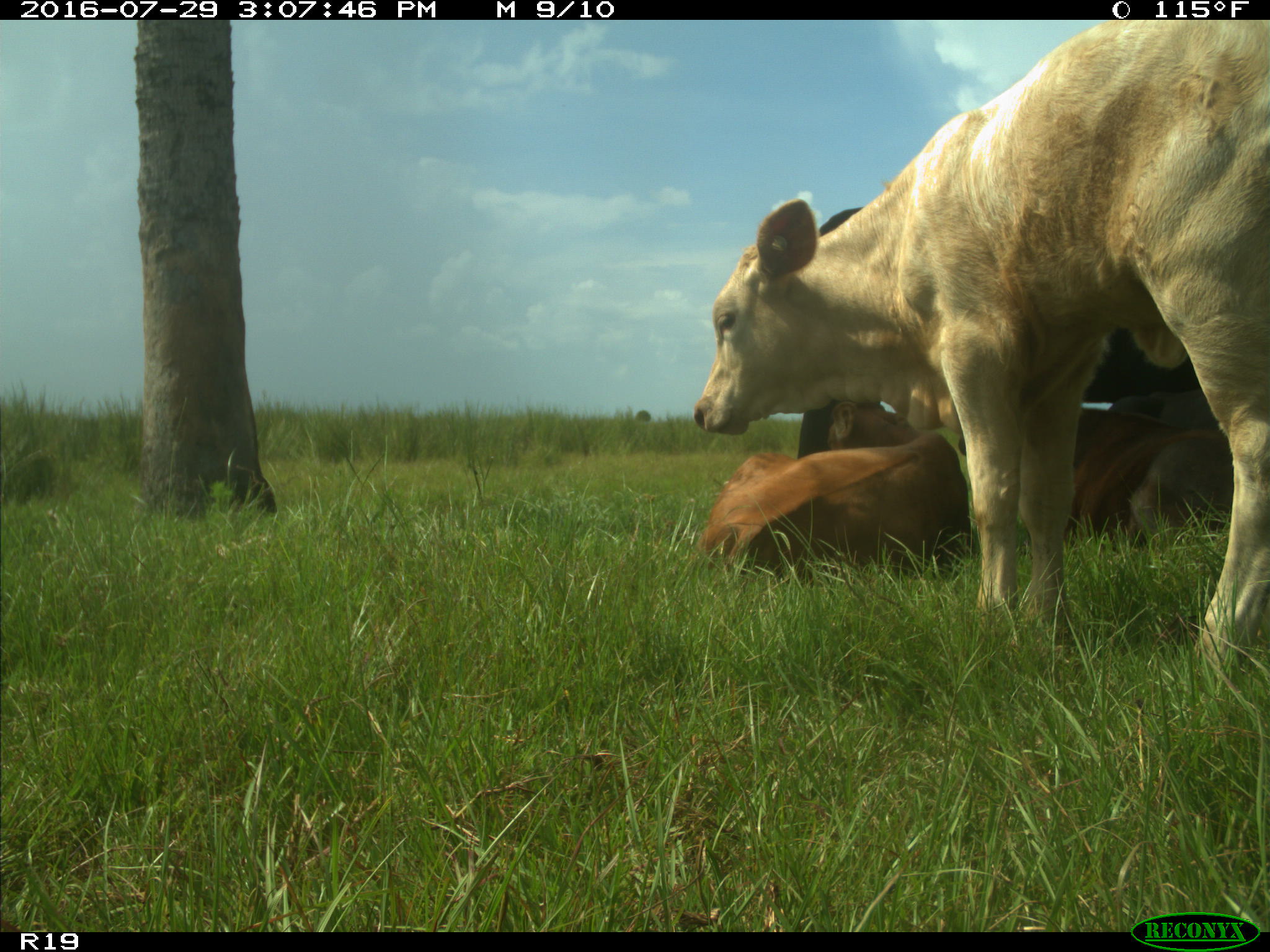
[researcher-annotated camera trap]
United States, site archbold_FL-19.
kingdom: Animalia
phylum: Chordata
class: Mammalia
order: Artiodactyla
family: Bovidae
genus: Bos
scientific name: Bos taurus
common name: domestic cow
Bos taurus (domestic cow).